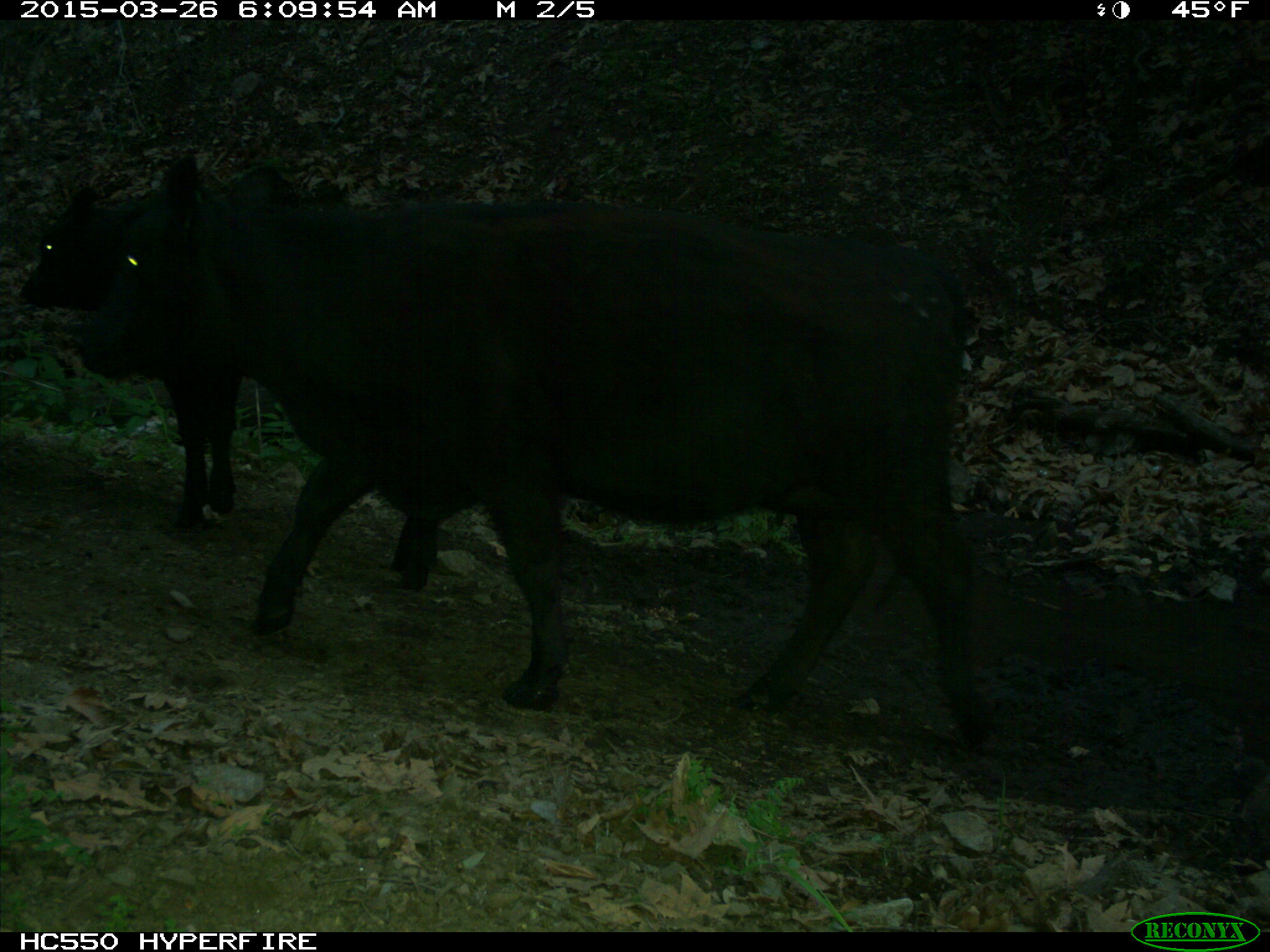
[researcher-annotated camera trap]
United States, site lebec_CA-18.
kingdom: Animalia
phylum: Chordata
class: Mammalia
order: Artiodactyla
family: Bovidae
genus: Bos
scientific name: Bos taurus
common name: domestic cow